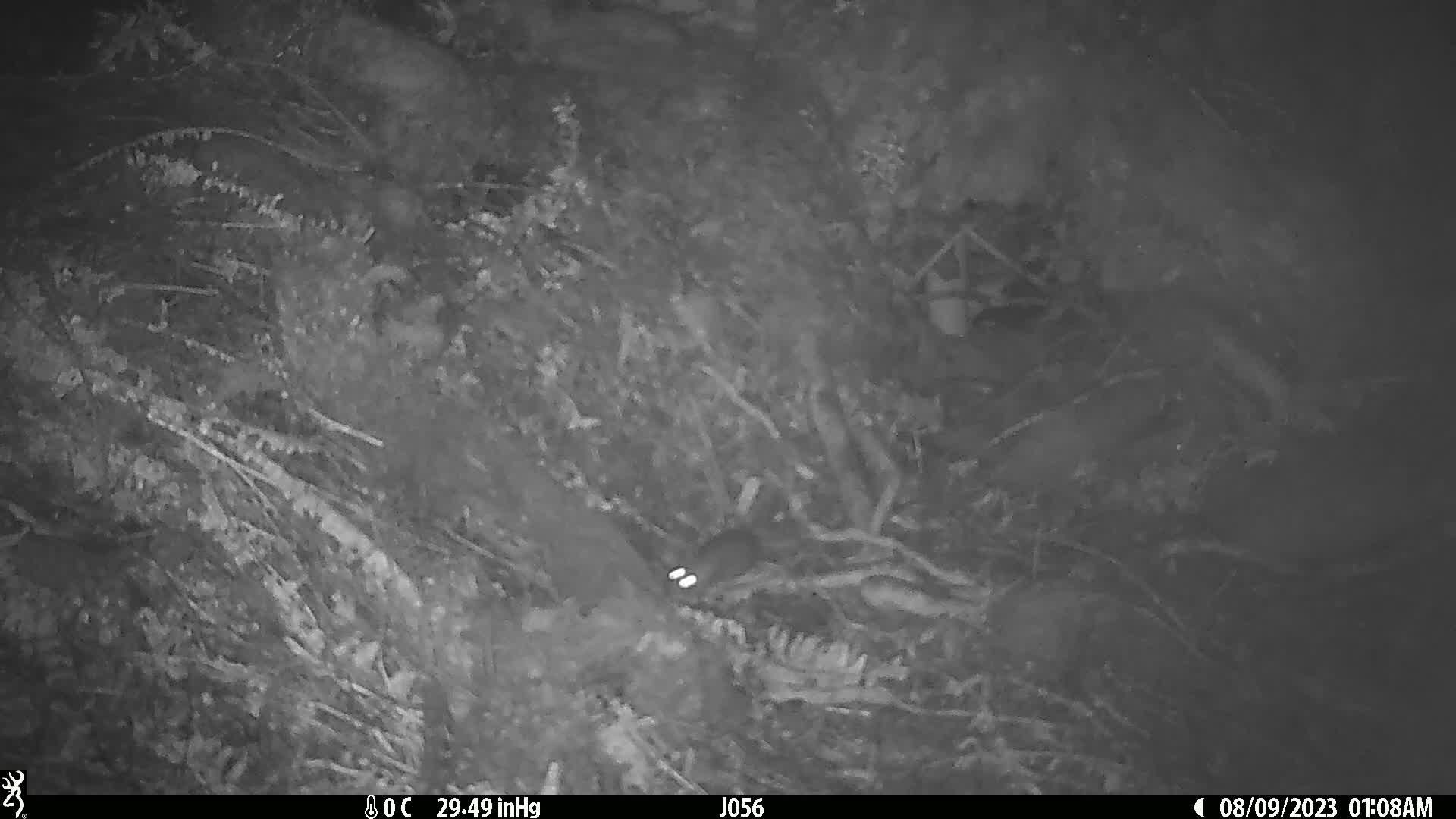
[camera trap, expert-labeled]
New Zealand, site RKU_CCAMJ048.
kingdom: Animalia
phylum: Chordata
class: Mammalia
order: Rodentia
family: Muridae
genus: Rattus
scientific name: Rattus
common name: rat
Rat (Rattus).